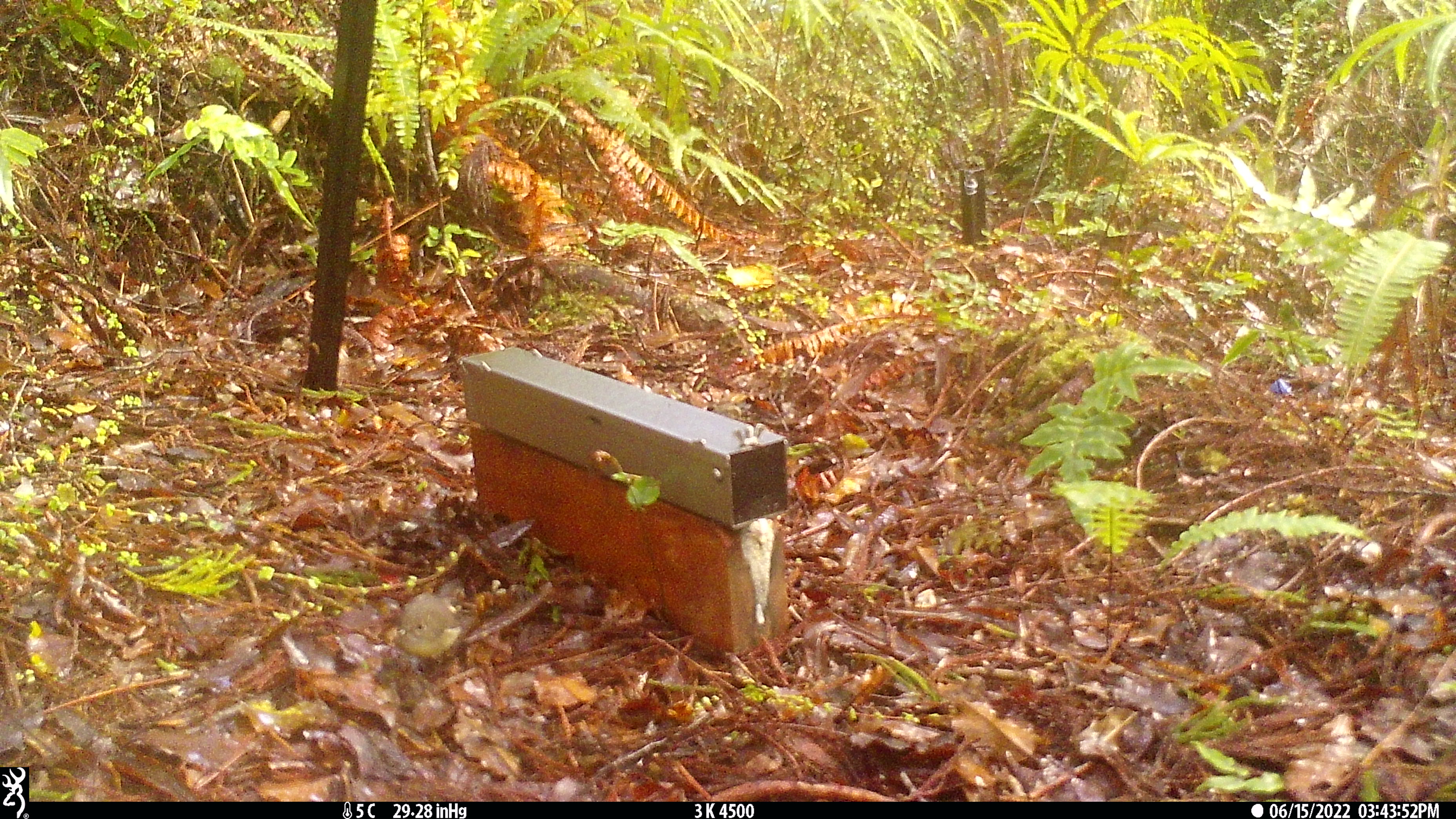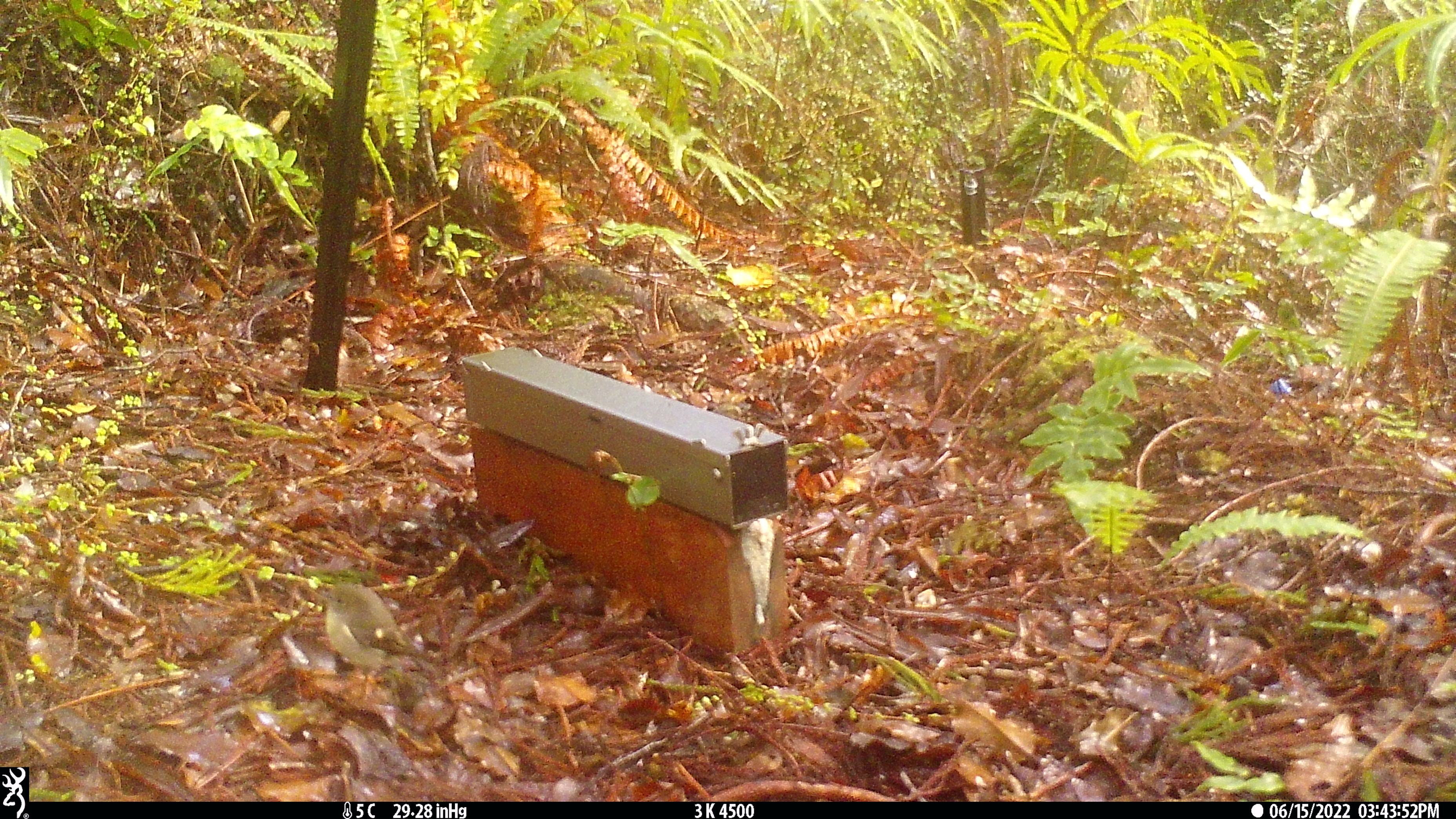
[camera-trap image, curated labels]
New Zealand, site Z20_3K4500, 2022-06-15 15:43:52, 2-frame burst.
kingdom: Animalia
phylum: Chordata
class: Aves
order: Passeriformes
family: Petroicidae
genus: Petroica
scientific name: Petroica macrocephala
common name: tomtit